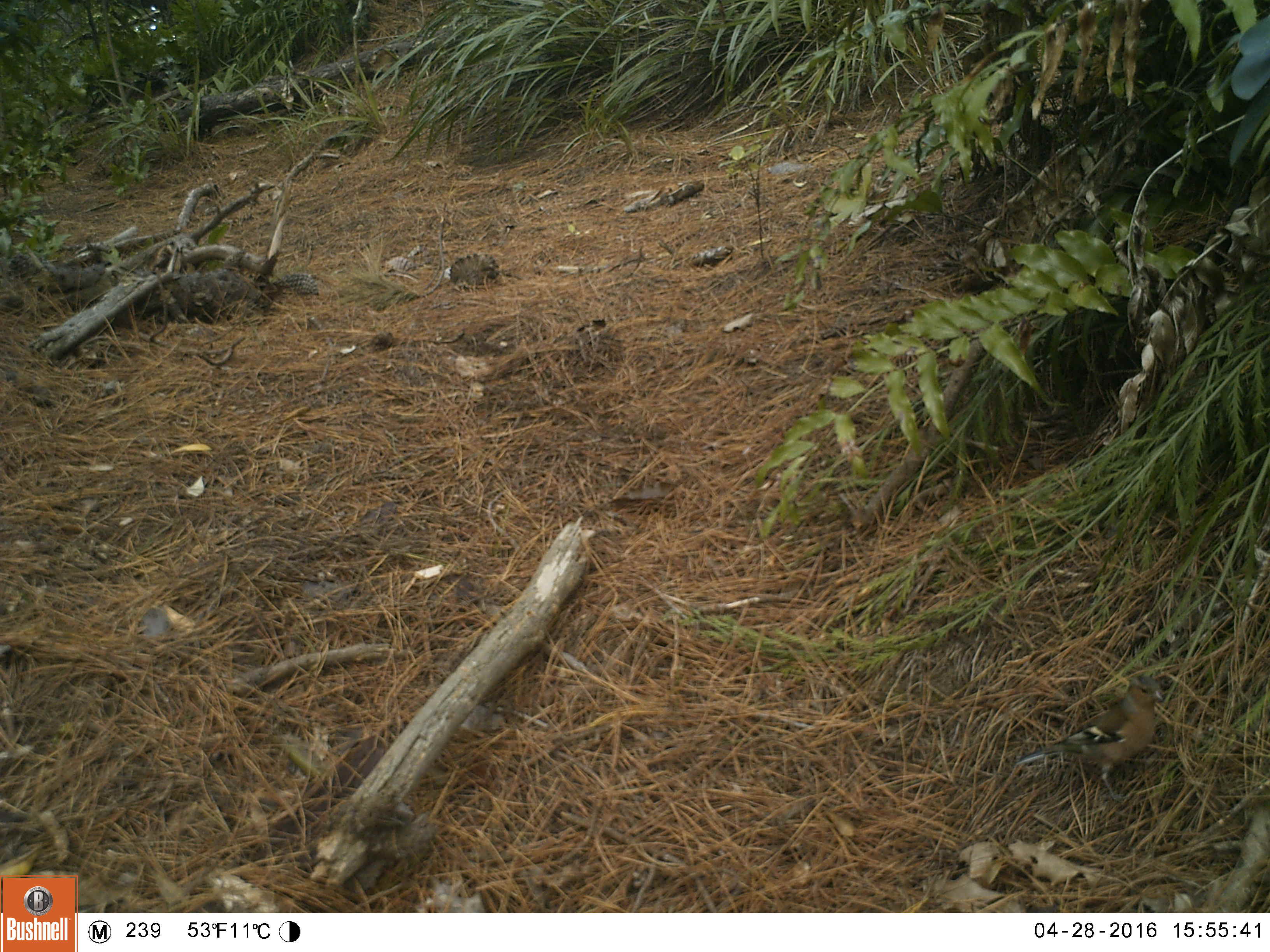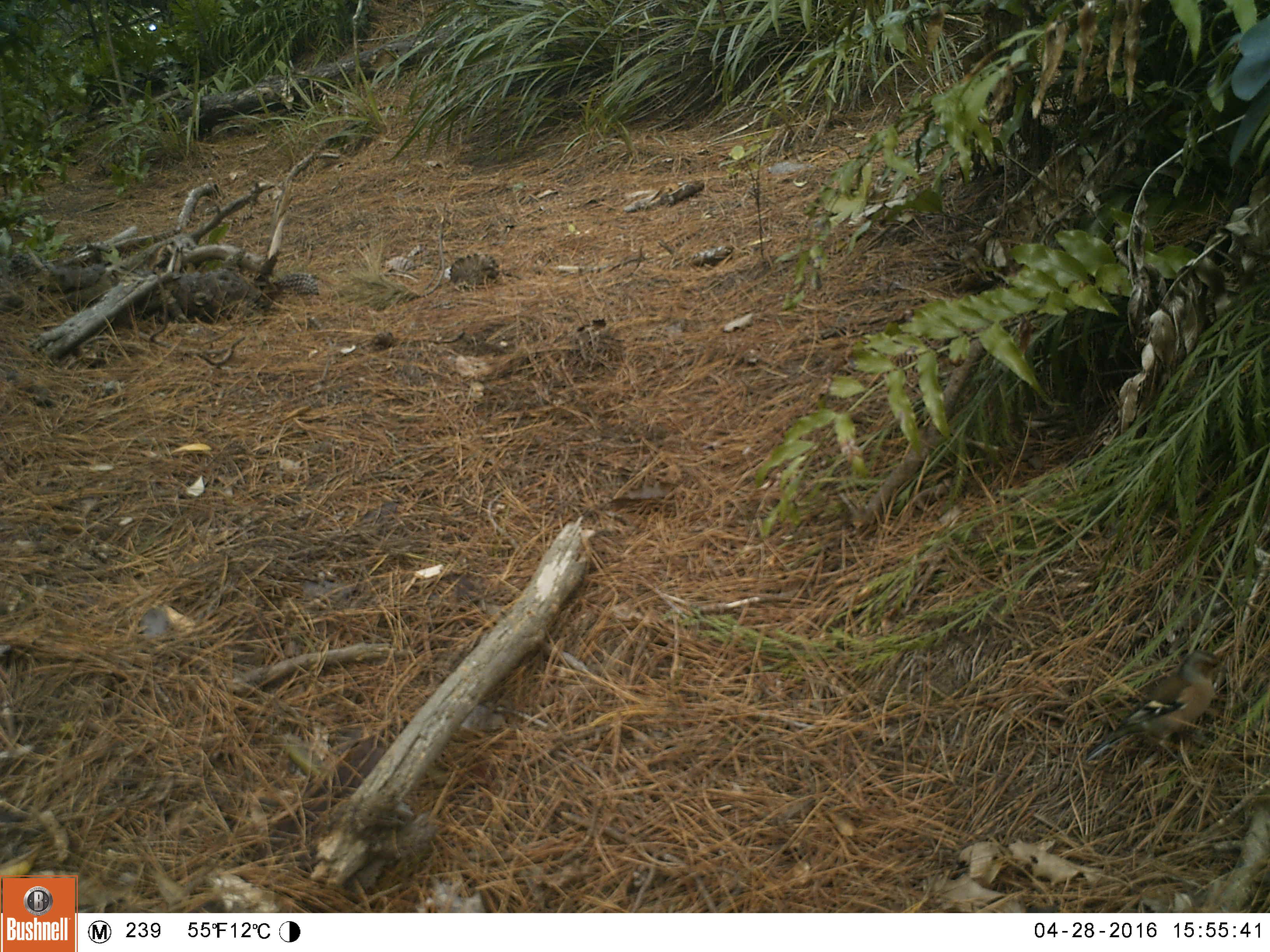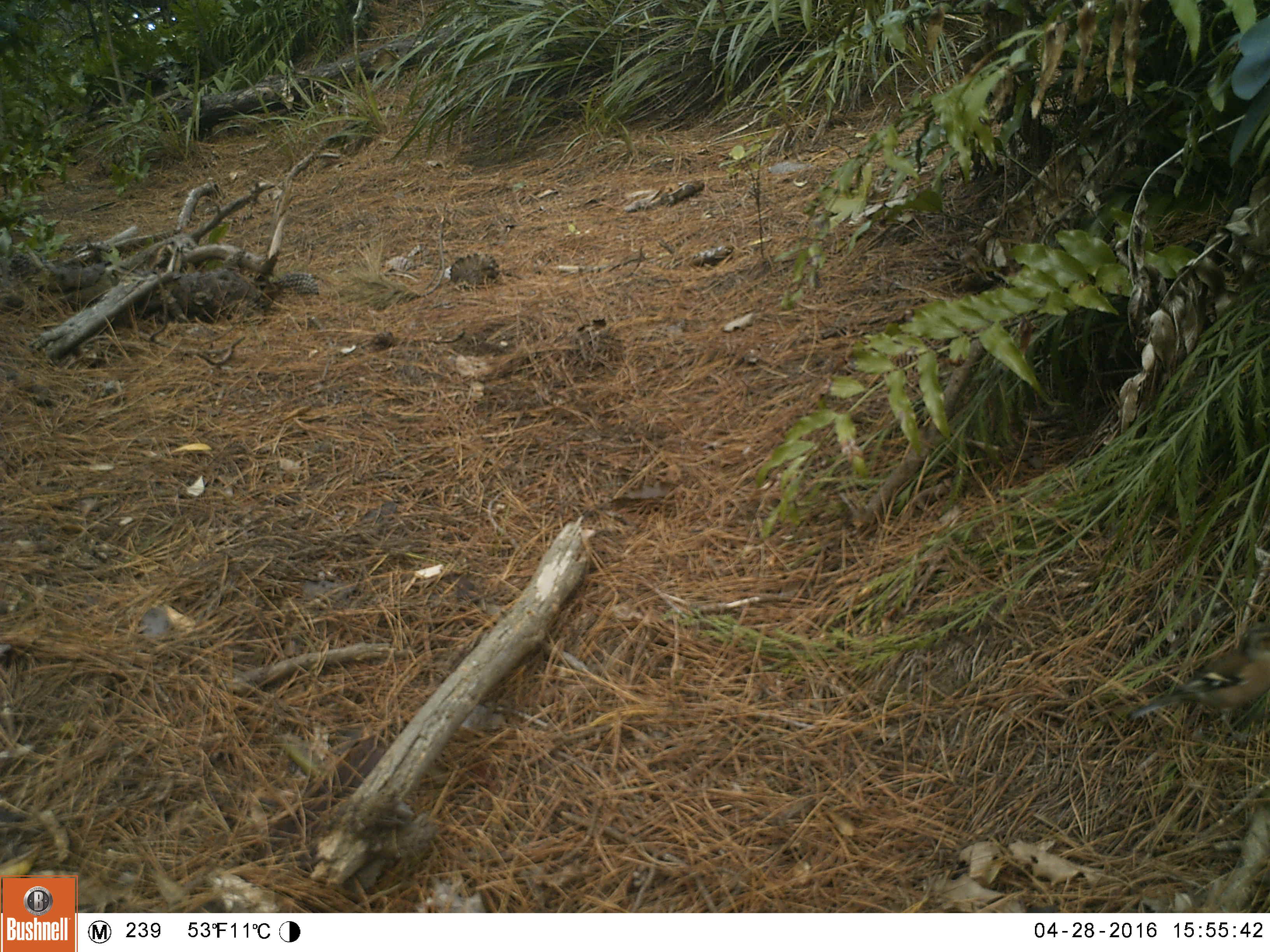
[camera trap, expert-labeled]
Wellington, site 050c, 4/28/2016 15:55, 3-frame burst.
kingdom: Animalia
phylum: Chordata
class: Aves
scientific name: Aves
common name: bird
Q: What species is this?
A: Bird (Aves).